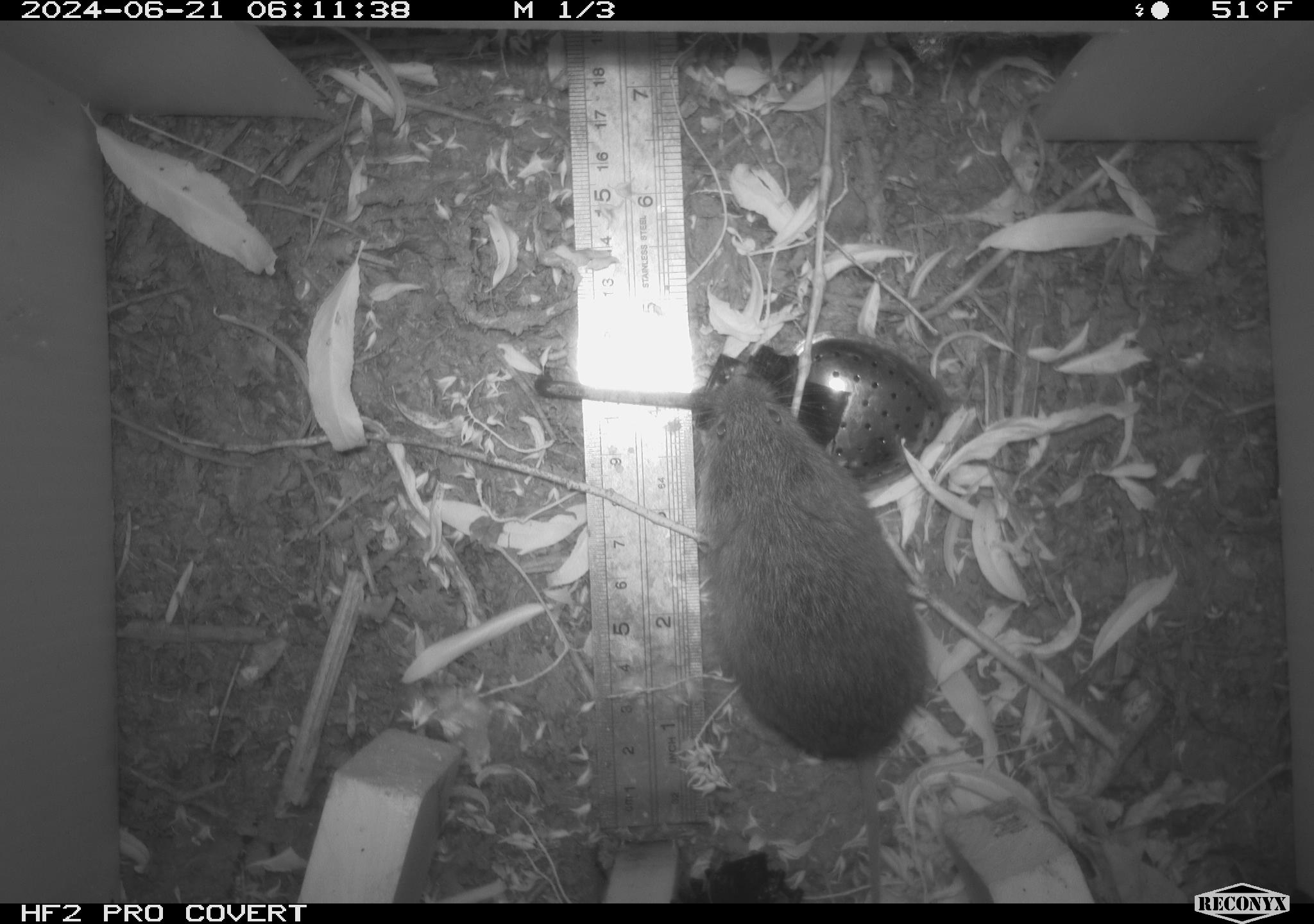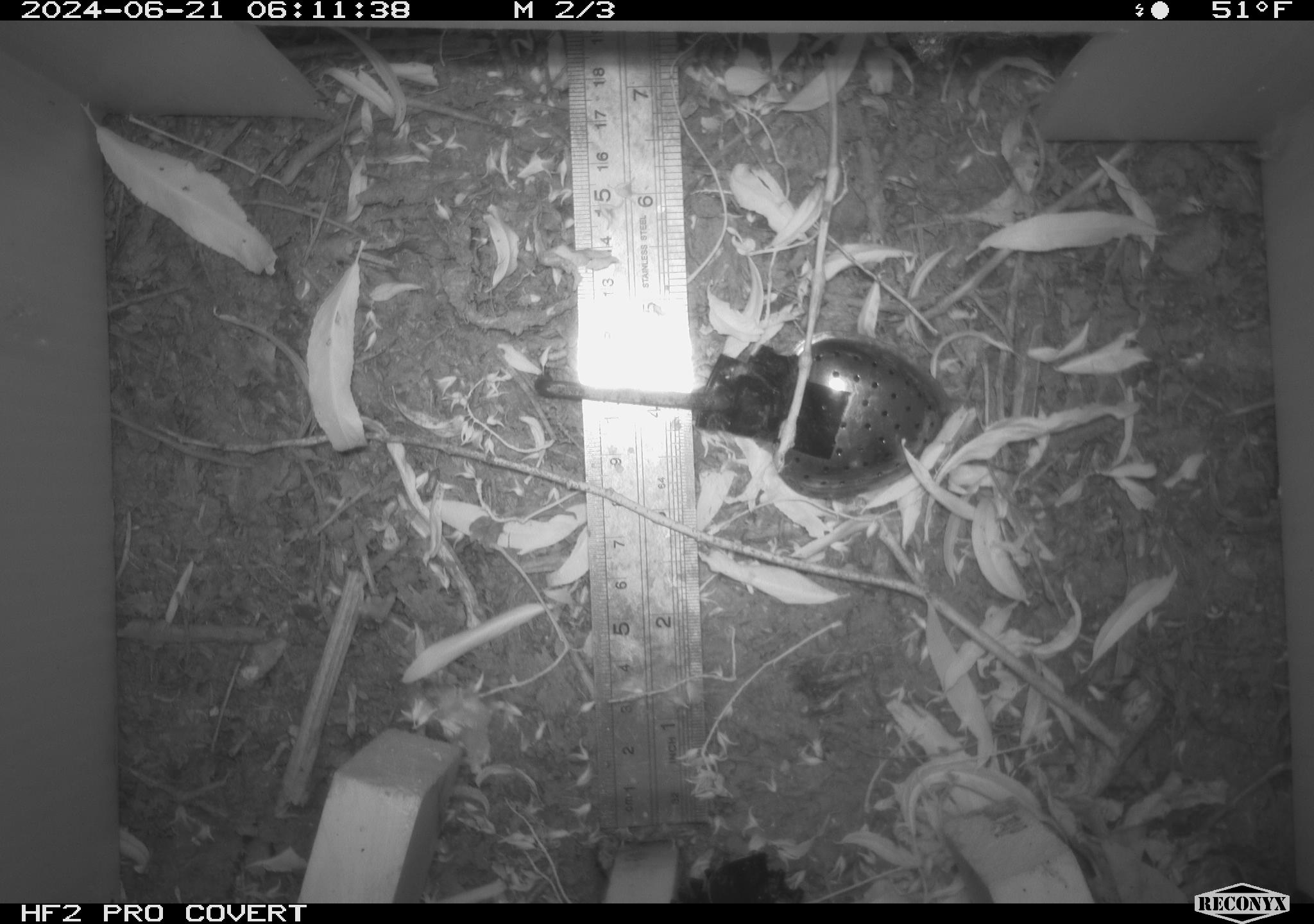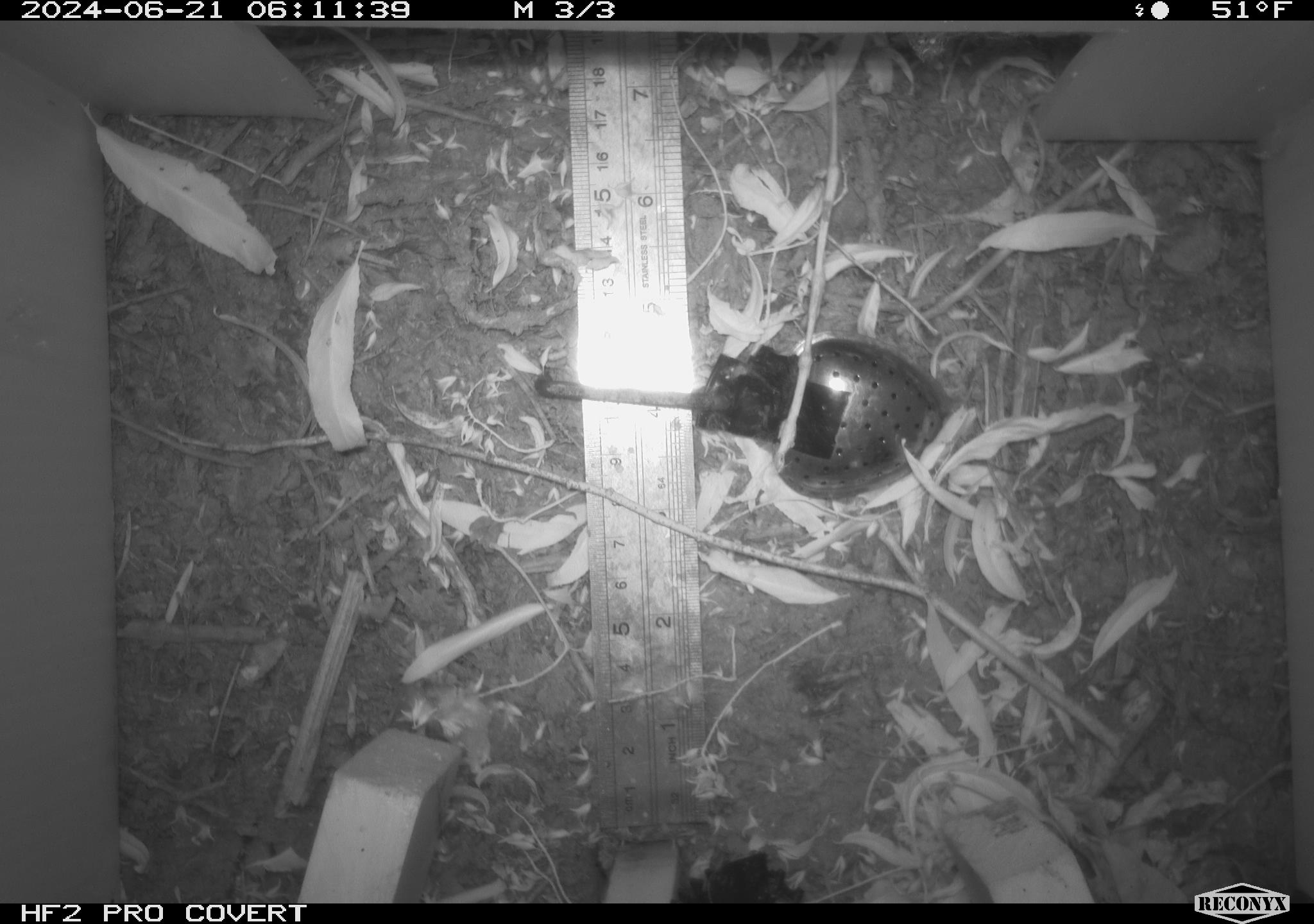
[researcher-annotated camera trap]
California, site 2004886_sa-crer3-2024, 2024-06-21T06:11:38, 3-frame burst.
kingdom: Animalia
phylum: Chordata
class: Mammalia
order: Rodentia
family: Cricetidae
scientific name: Arvicolinae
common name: voles, lemmings, and muskrats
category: arvicolinae subfamily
Arvicolinae subfamily (voles, lemmings, and muskrats) (Arvicolinae).